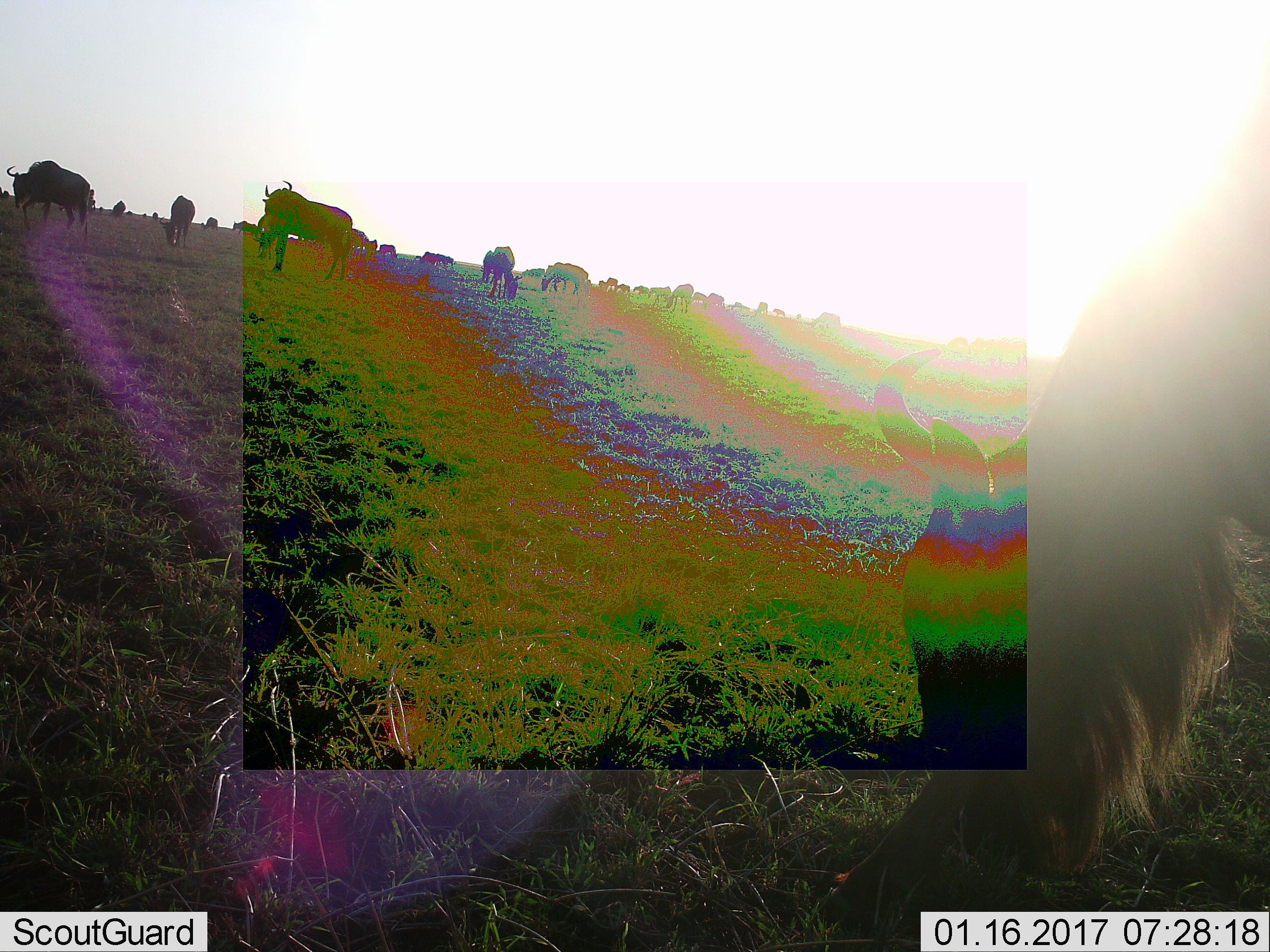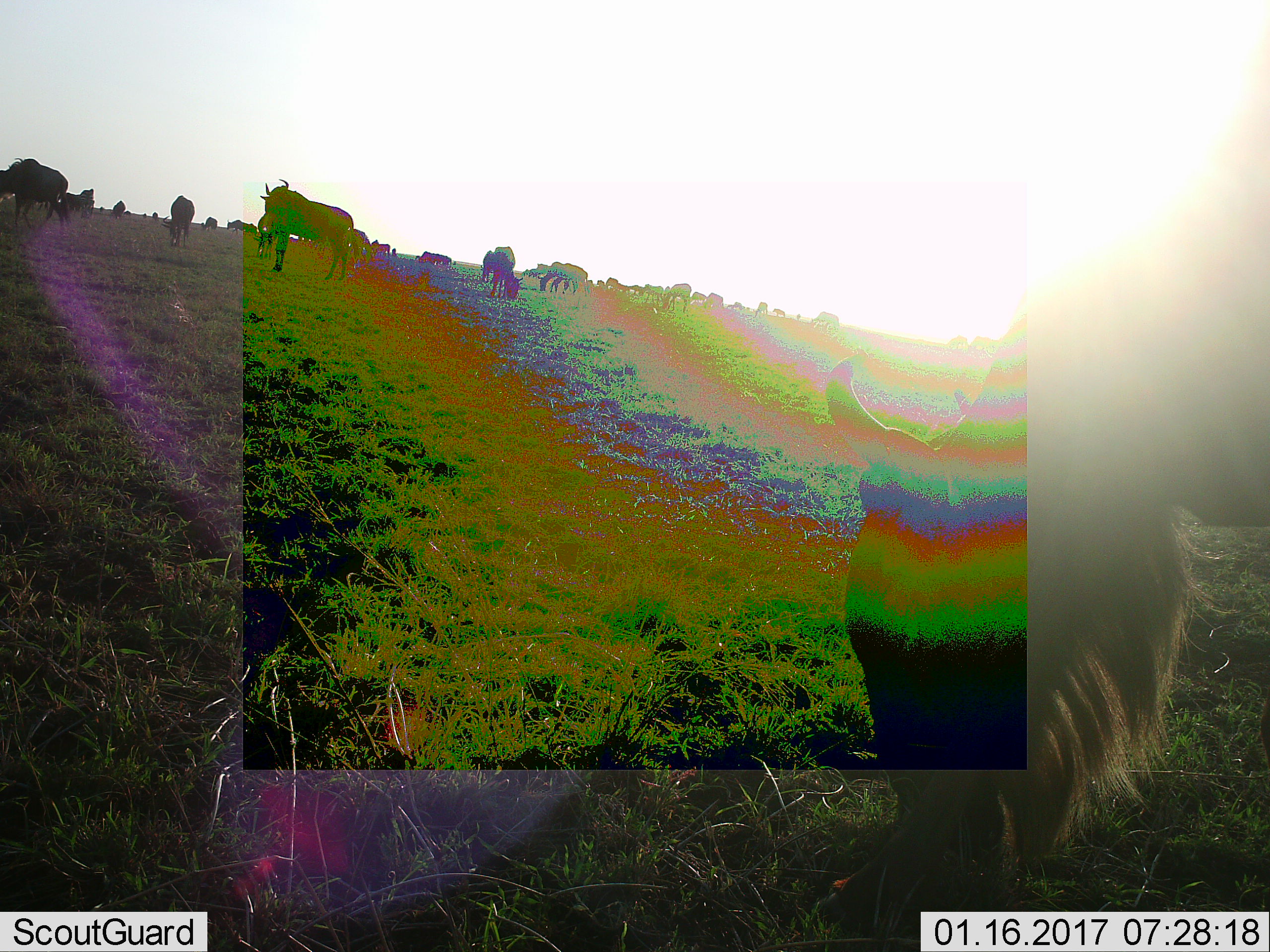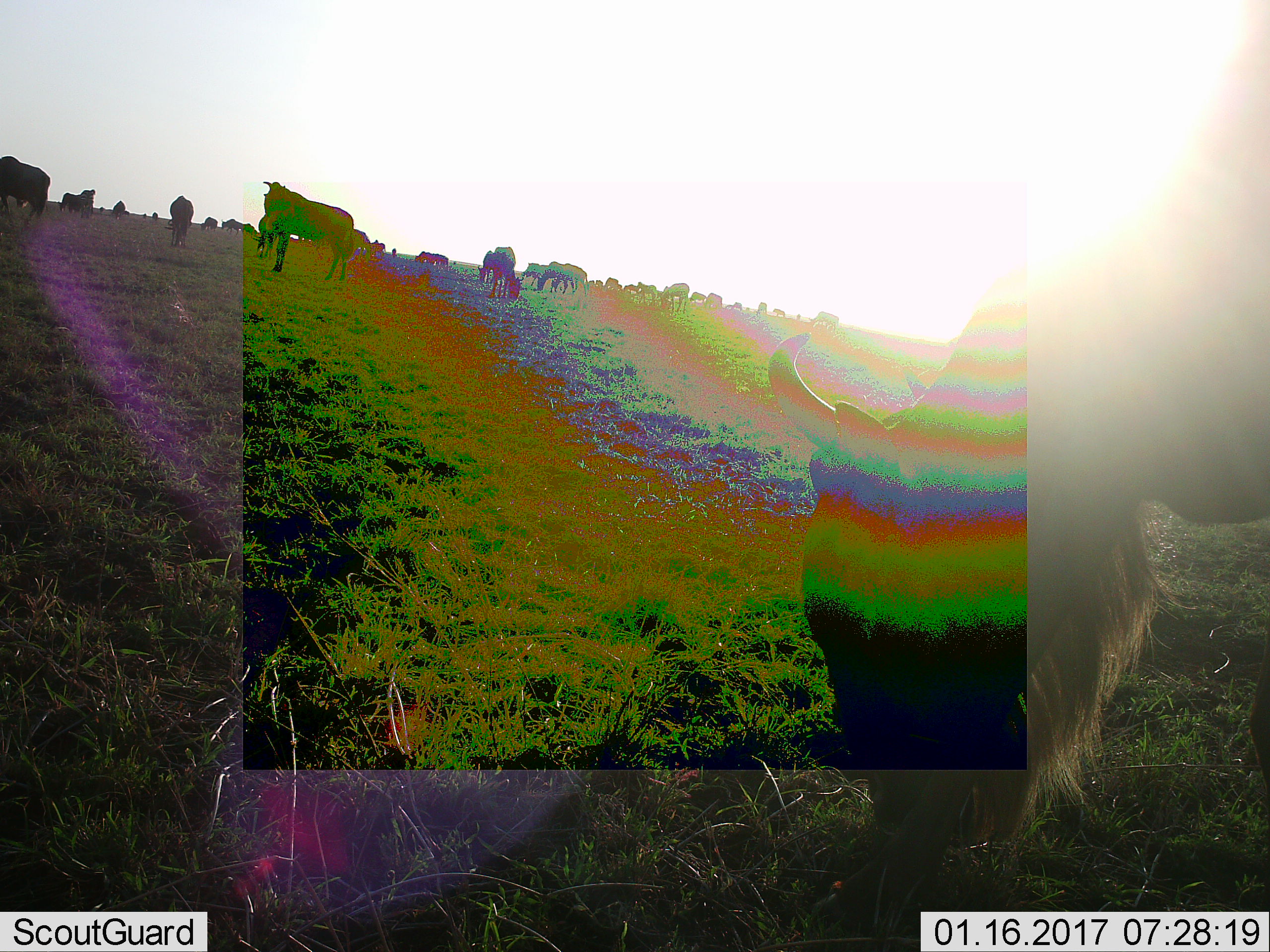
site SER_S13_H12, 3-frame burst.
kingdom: Animalia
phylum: Chordata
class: Mammalia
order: Artiodactyla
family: Bovidae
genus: Connochaetes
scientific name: Connochaetes taurinus taurinus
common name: blue wildebeest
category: wildebeestblue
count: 11-50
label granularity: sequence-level